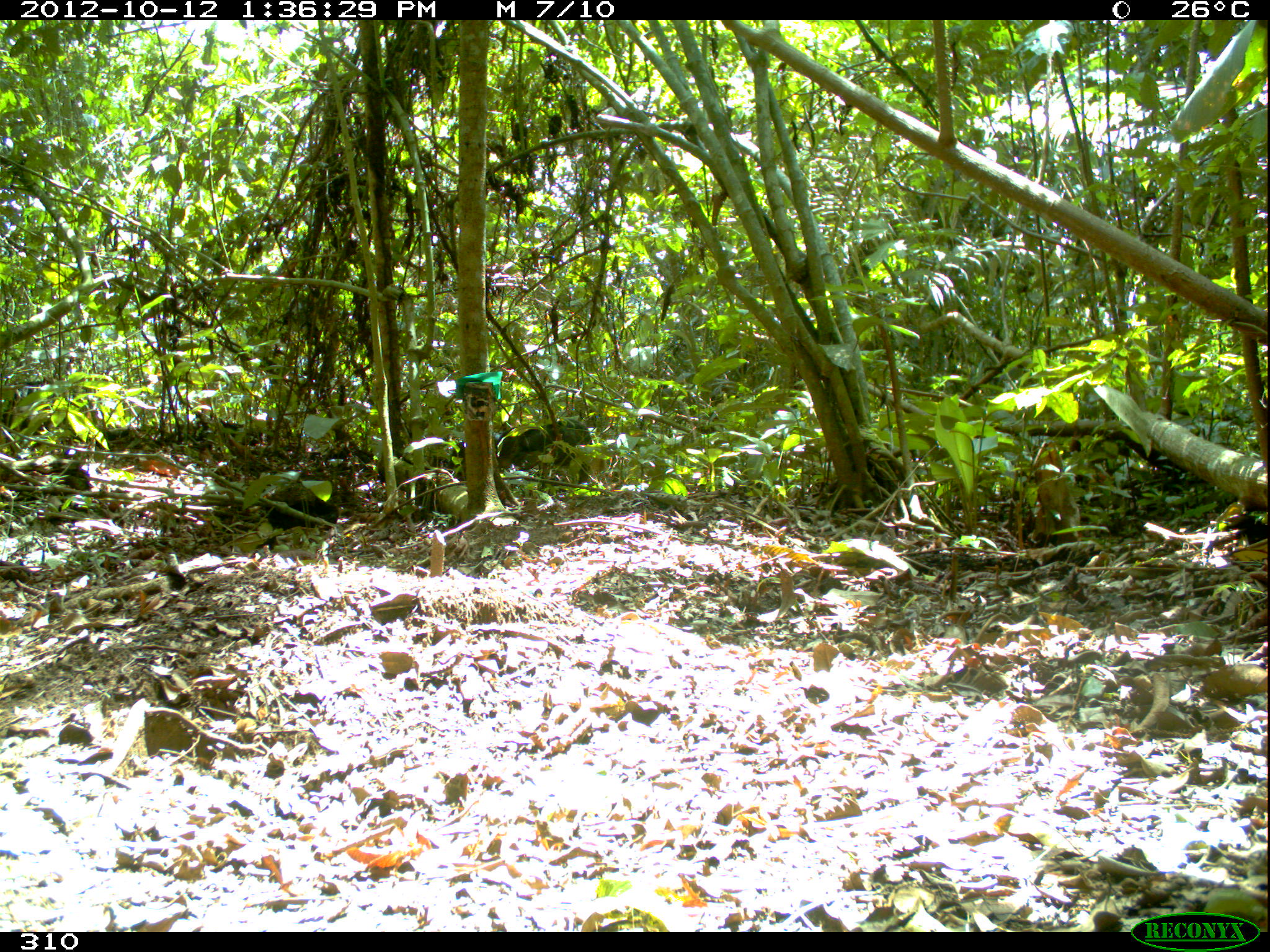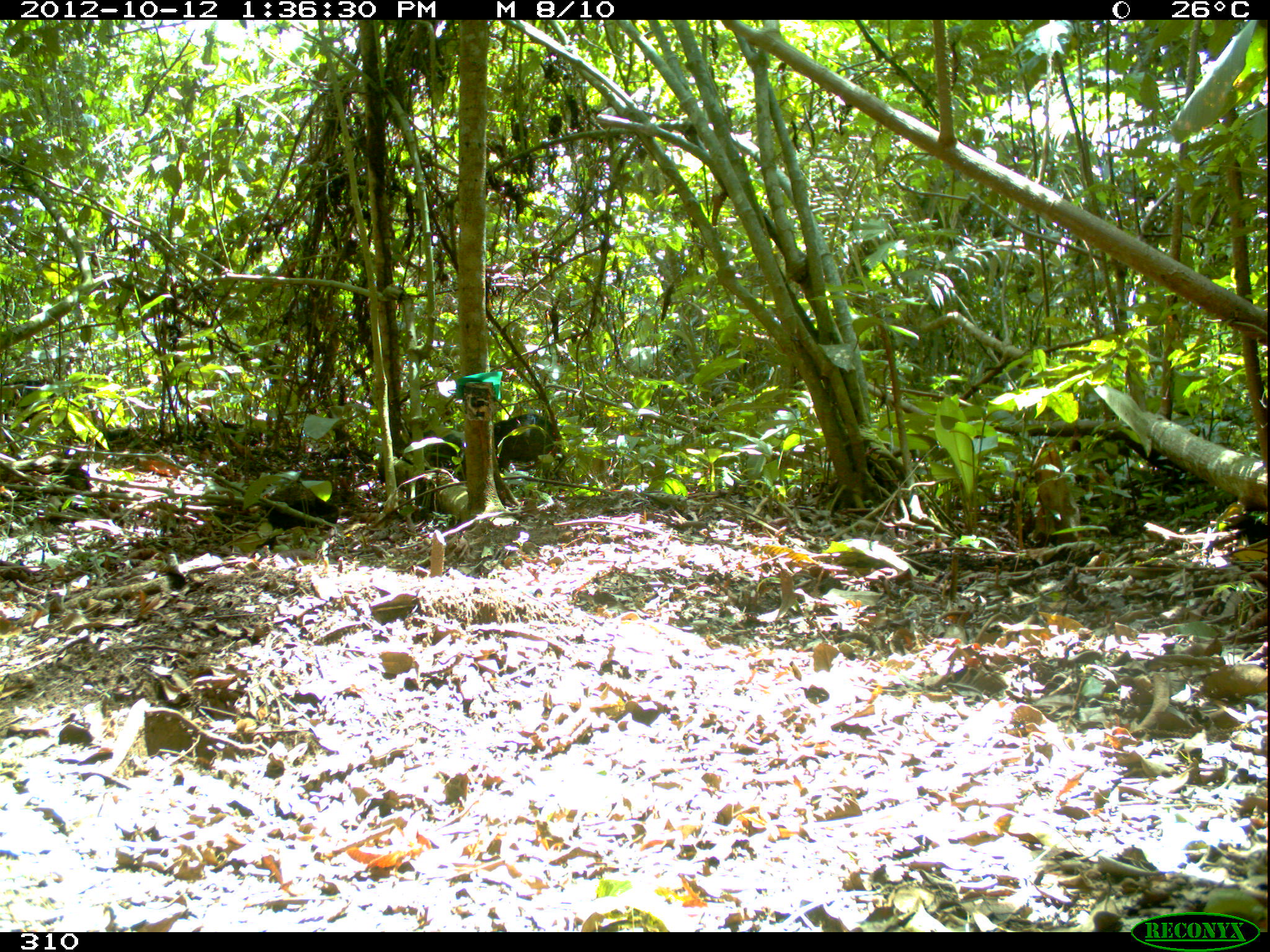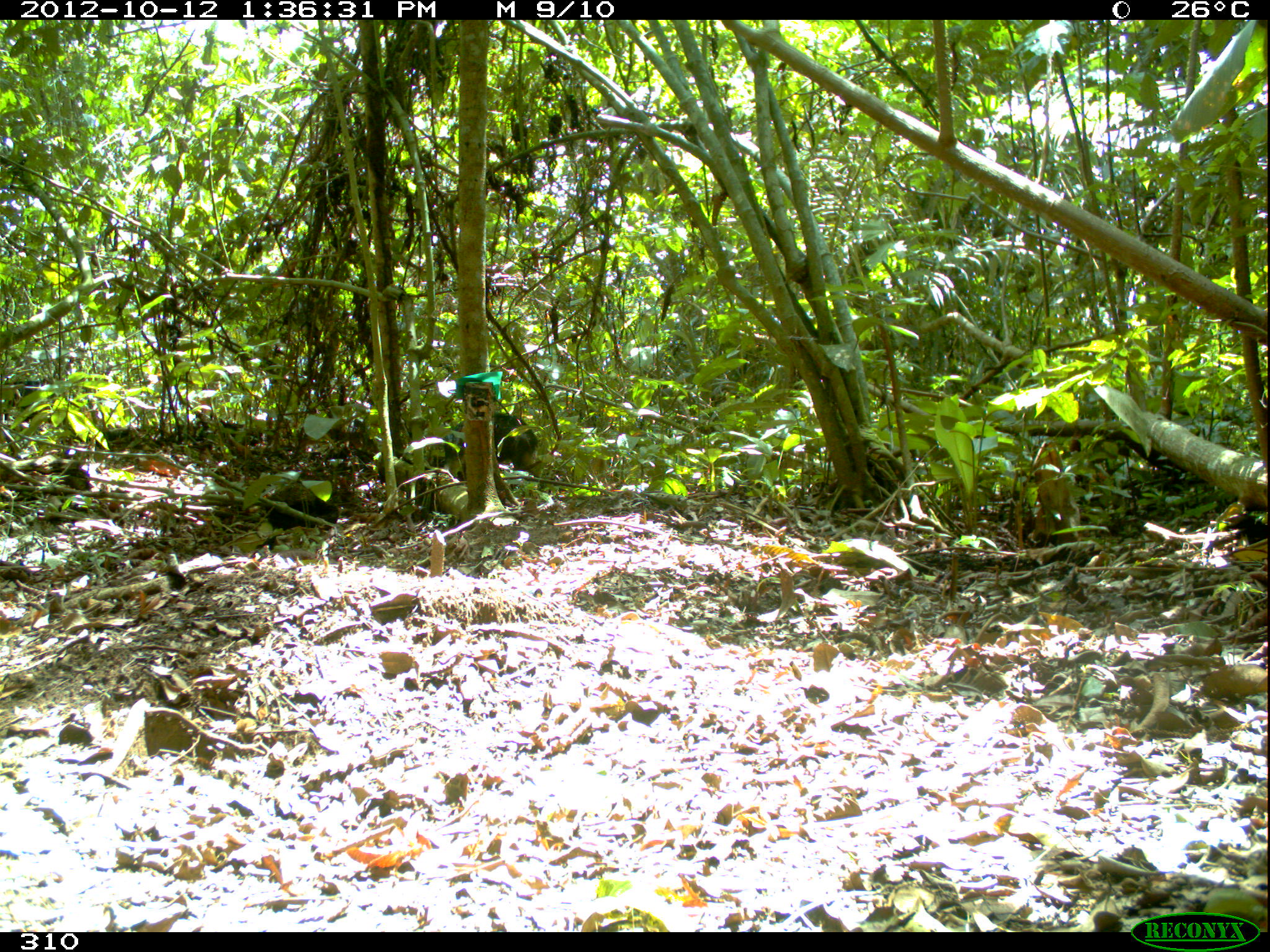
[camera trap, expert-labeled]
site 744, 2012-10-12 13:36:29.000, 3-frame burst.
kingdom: Animalia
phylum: Chordata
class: Mammalia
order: Artiodactyla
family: Tayassuidae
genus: Tayassu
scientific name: Tayassu pecari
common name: white-lipped peccary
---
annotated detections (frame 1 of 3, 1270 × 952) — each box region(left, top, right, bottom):
tayassu pecari: region(499, 420, 591, 491); region(438, 432, 501, 482)